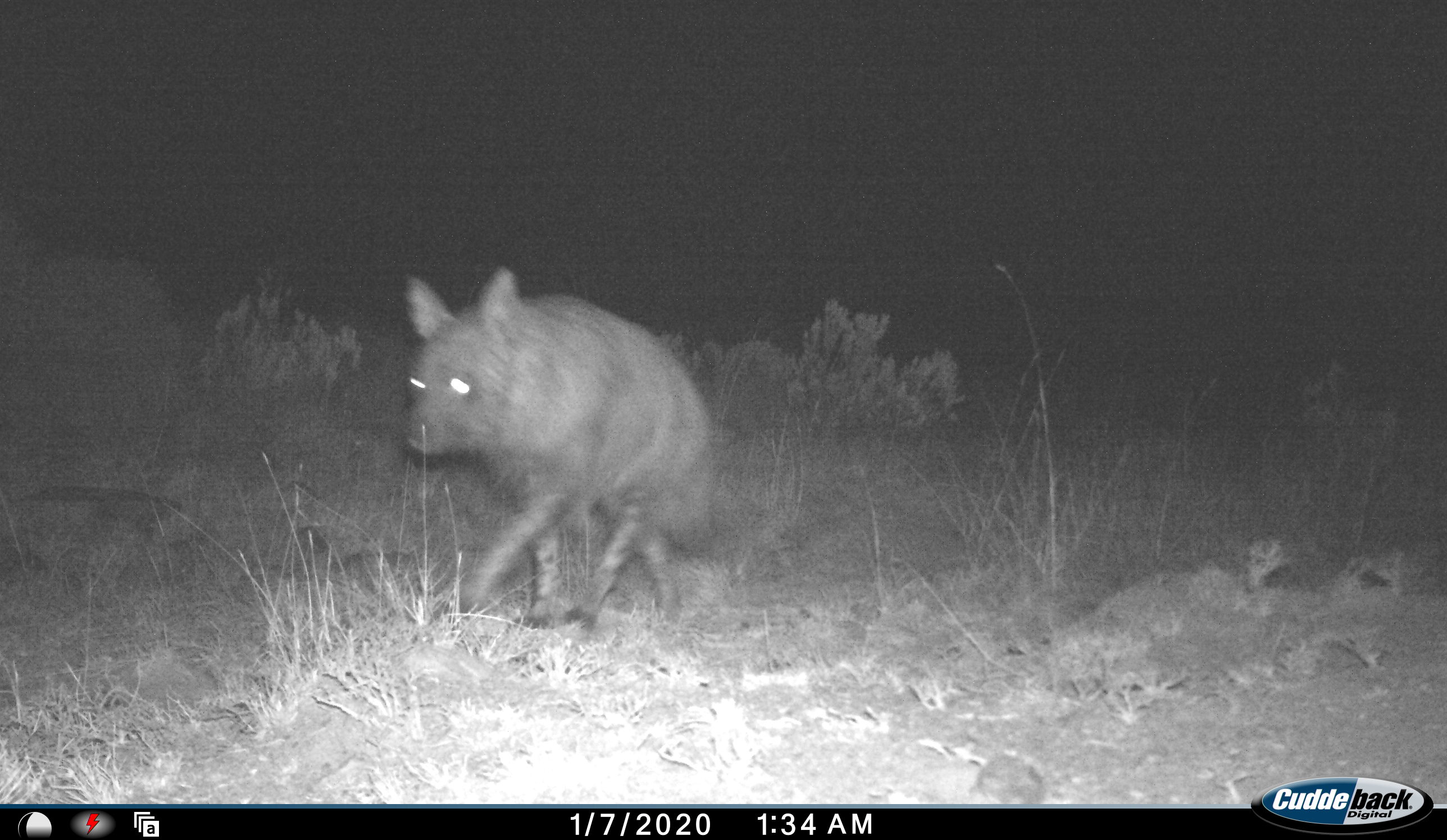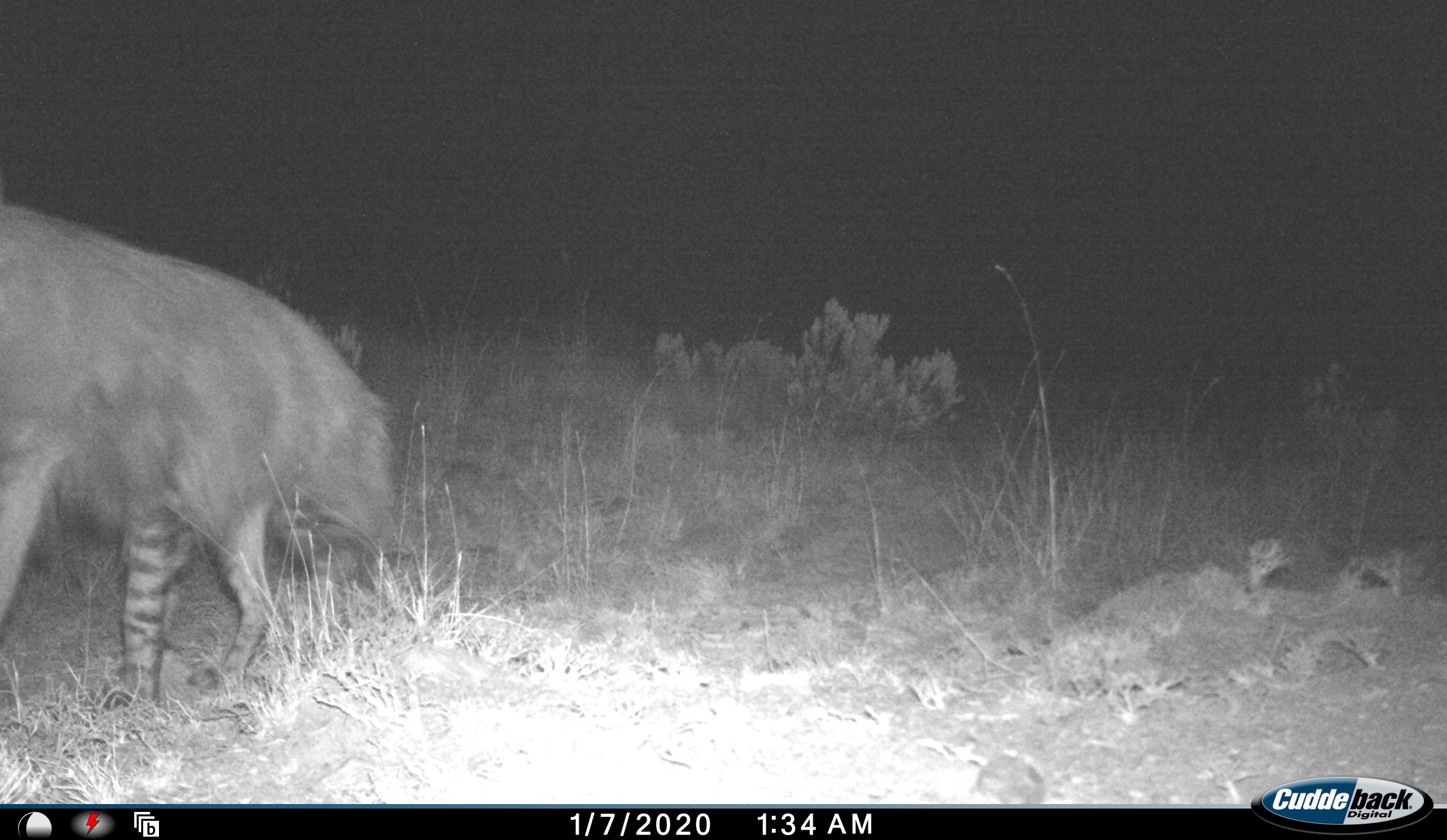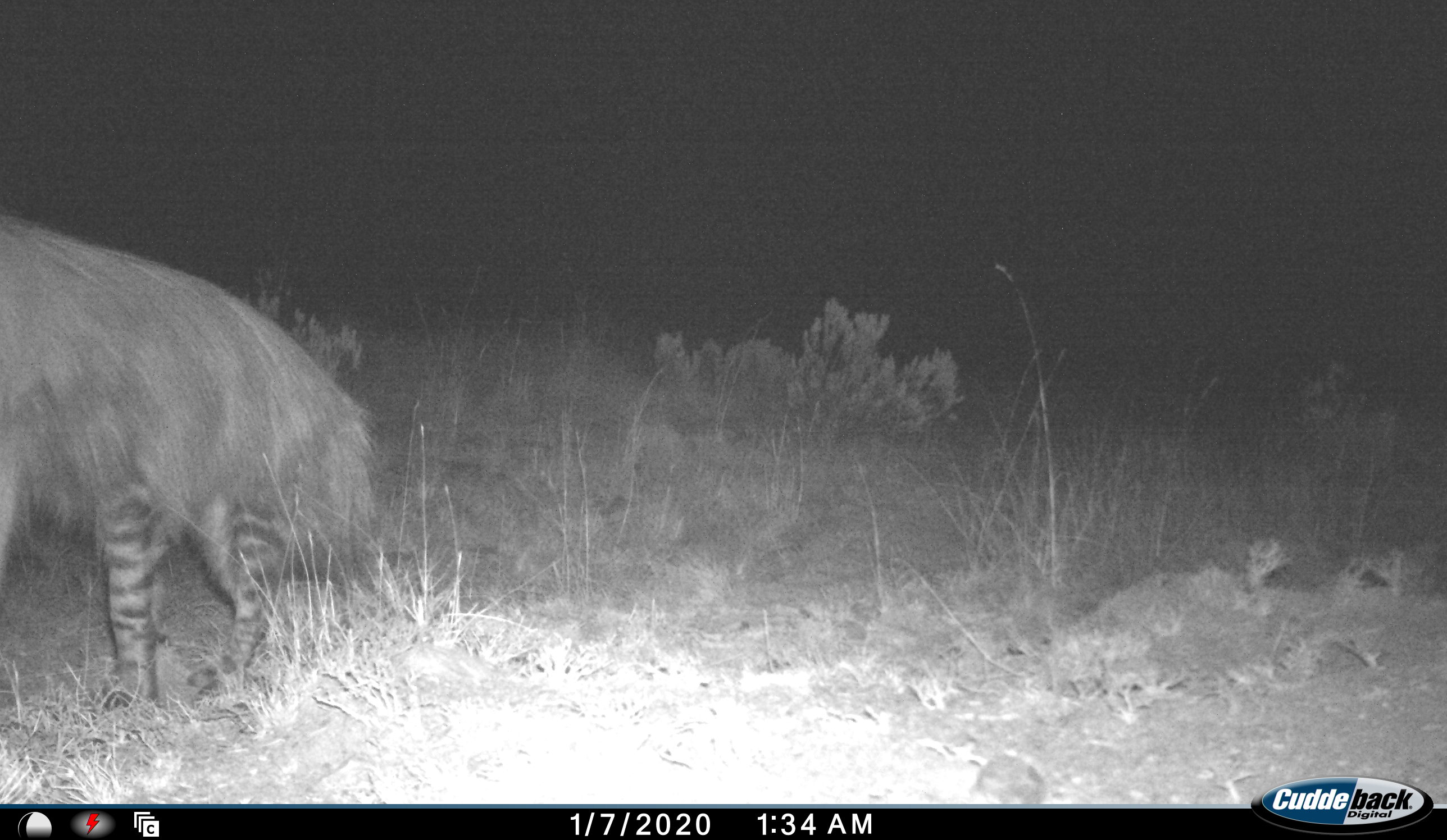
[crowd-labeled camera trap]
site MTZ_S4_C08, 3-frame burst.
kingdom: Animalia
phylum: Chordata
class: Mammalia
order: Carnivora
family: Hyaenidae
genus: Parahyaena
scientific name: Parahyaena brunnea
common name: brown hyena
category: hyenabrown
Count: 1.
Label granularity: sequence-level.